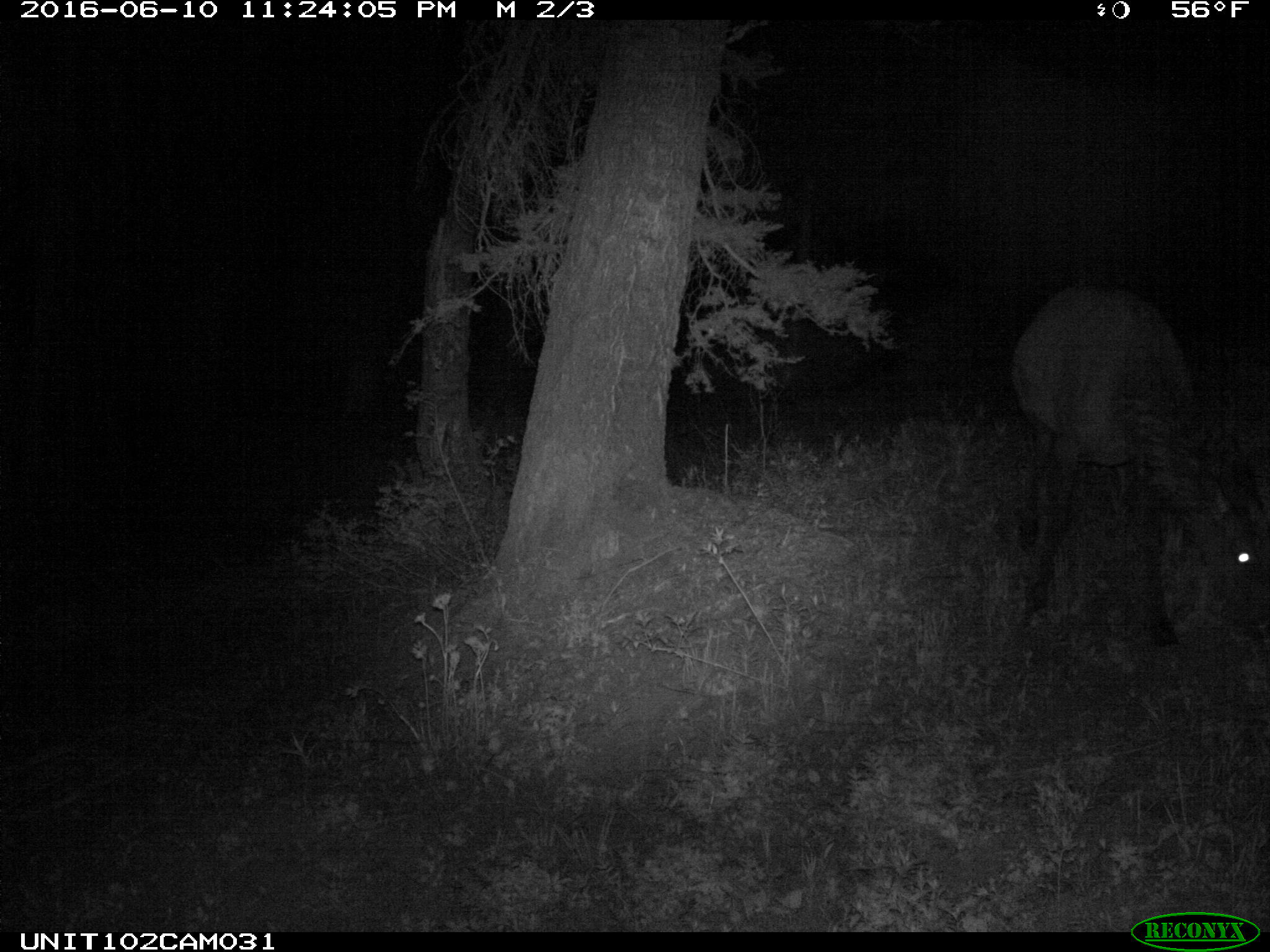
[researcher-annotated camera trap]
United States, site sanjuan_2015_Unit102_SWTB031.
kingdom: Animalia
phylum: Chordata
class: Mammalia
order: Artiodactyla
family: Cervidae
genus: Cervus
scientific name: Cervus elaphus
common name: red deer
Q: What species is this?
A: Cervus elaphus (red deer).